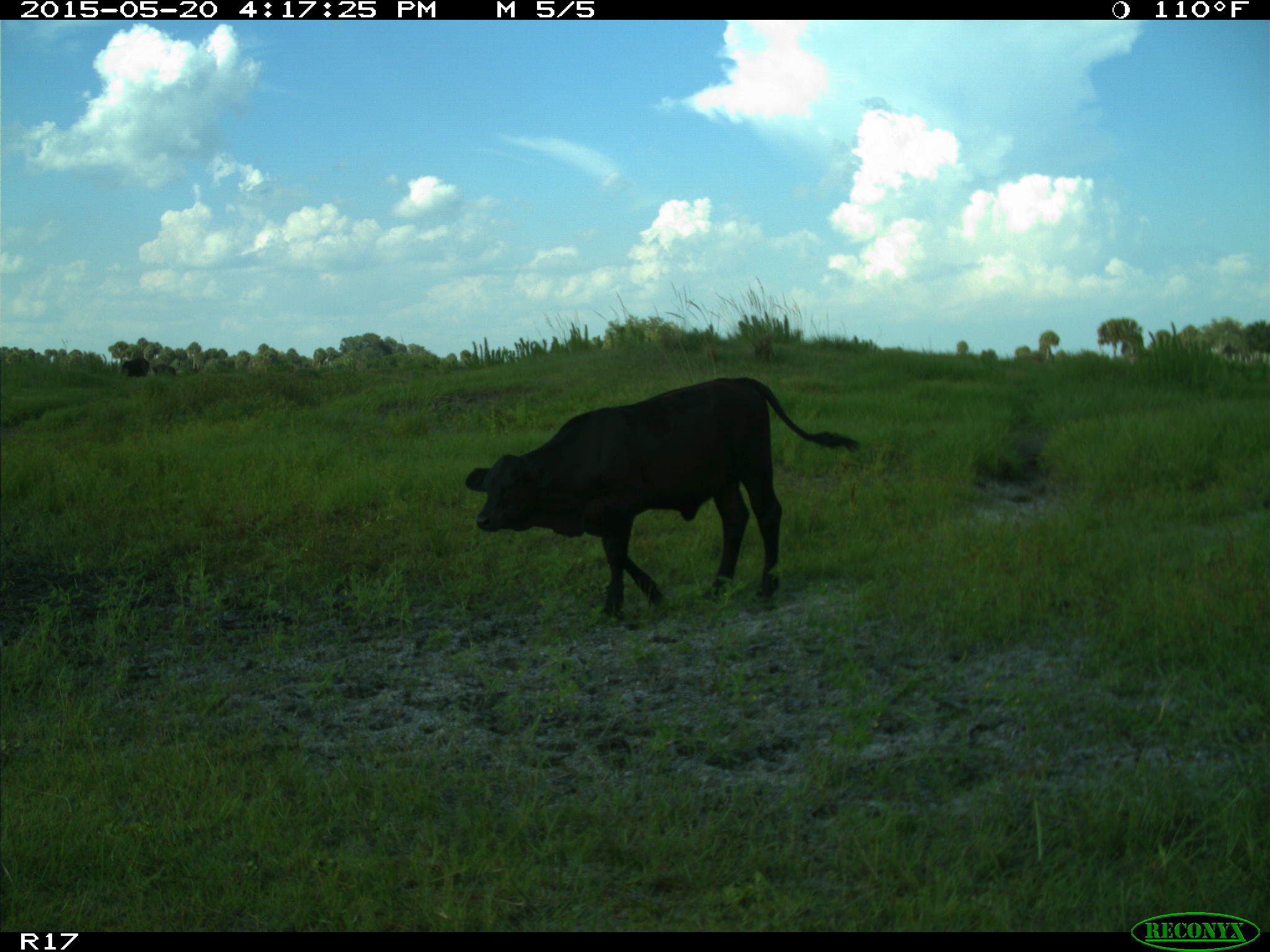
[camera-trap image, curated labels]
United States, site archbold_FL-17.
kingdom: Animalia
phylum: Chordata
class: Mammalia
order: Artiodactyla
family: Bovidae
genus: Bos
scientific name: Bos taurus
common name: domestic cow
Bos taurus (domestic cow).